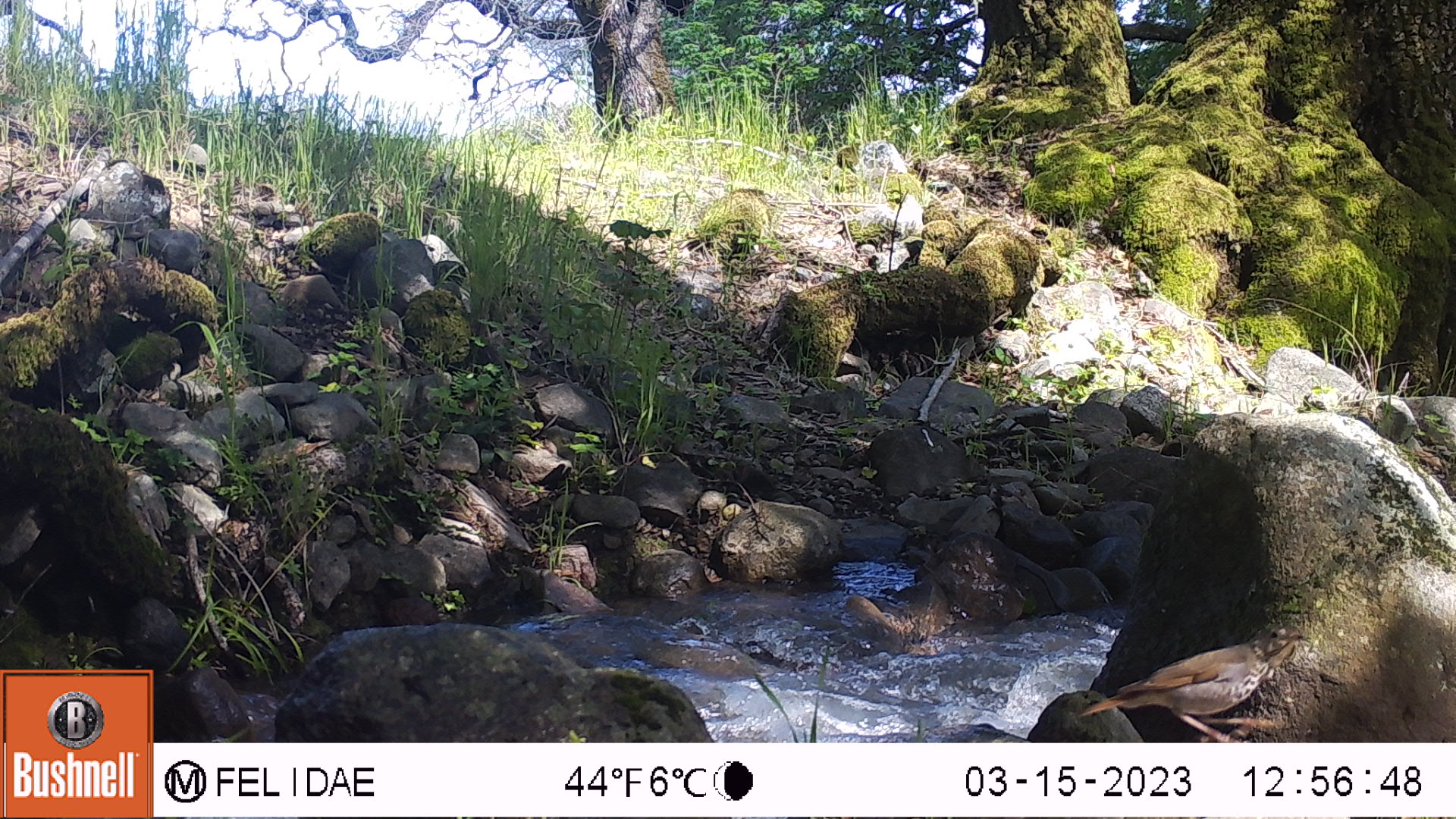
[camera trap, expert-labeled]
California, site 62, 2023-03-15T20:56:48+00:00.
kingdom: Animalia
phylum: Chordata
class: Aves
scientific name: Aves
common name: bird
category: unknown bird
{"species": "unknown bird (bird) (Aves)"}